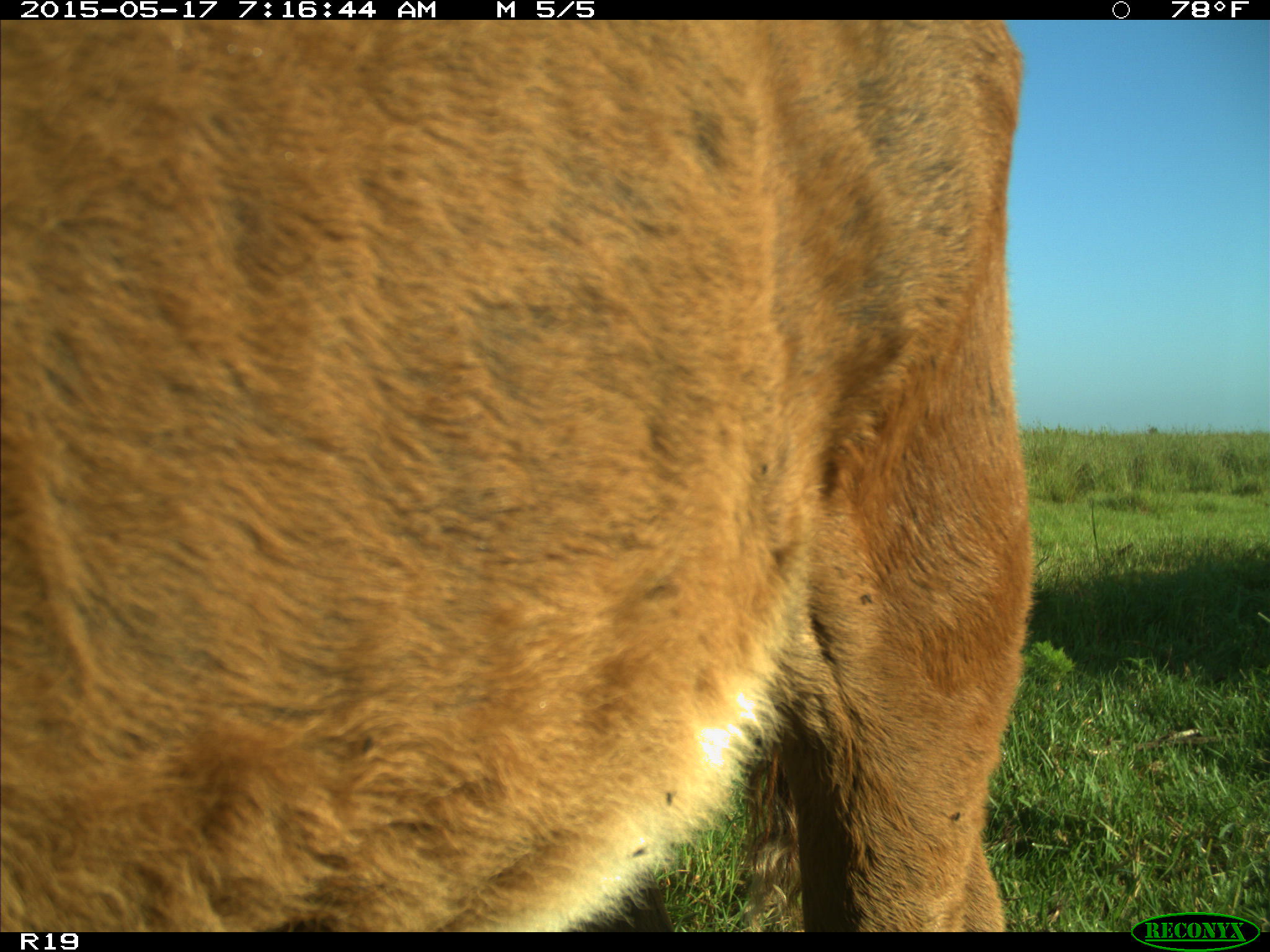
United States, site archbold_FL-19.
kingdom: Animalia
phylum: Chordata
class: Mammalia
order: Artiodactyla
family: Bovidae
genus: Bos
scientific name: Bos taurus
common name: domestic cow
Bos taurus (domestic cow).